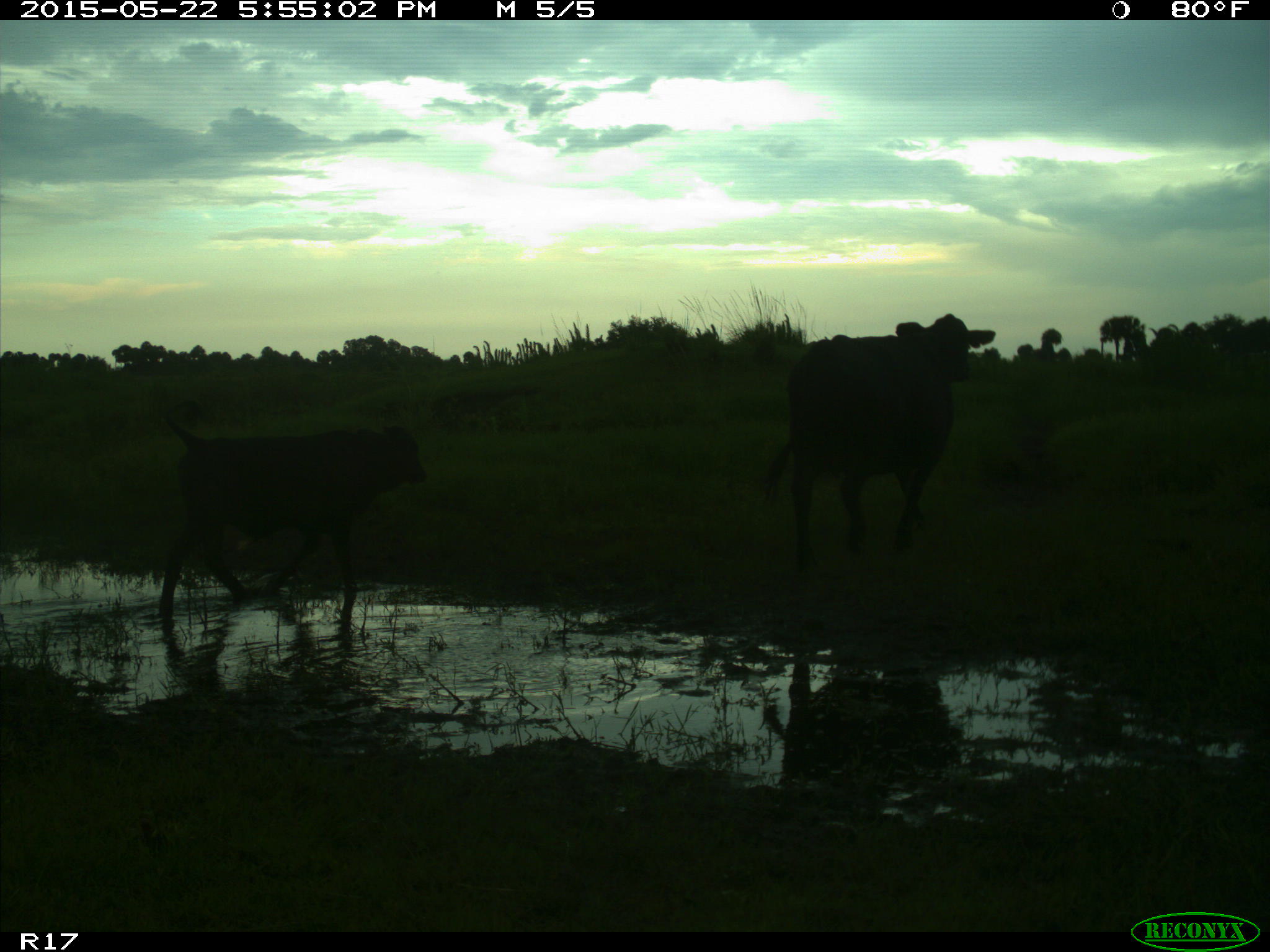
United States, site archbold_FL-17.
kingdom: Animalia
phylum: Chordata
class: Mammalia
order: Artiodactyla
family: Bovidae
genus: Bos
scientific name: Bos taurus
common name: domestic cow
Bos taurus (domestic cow).